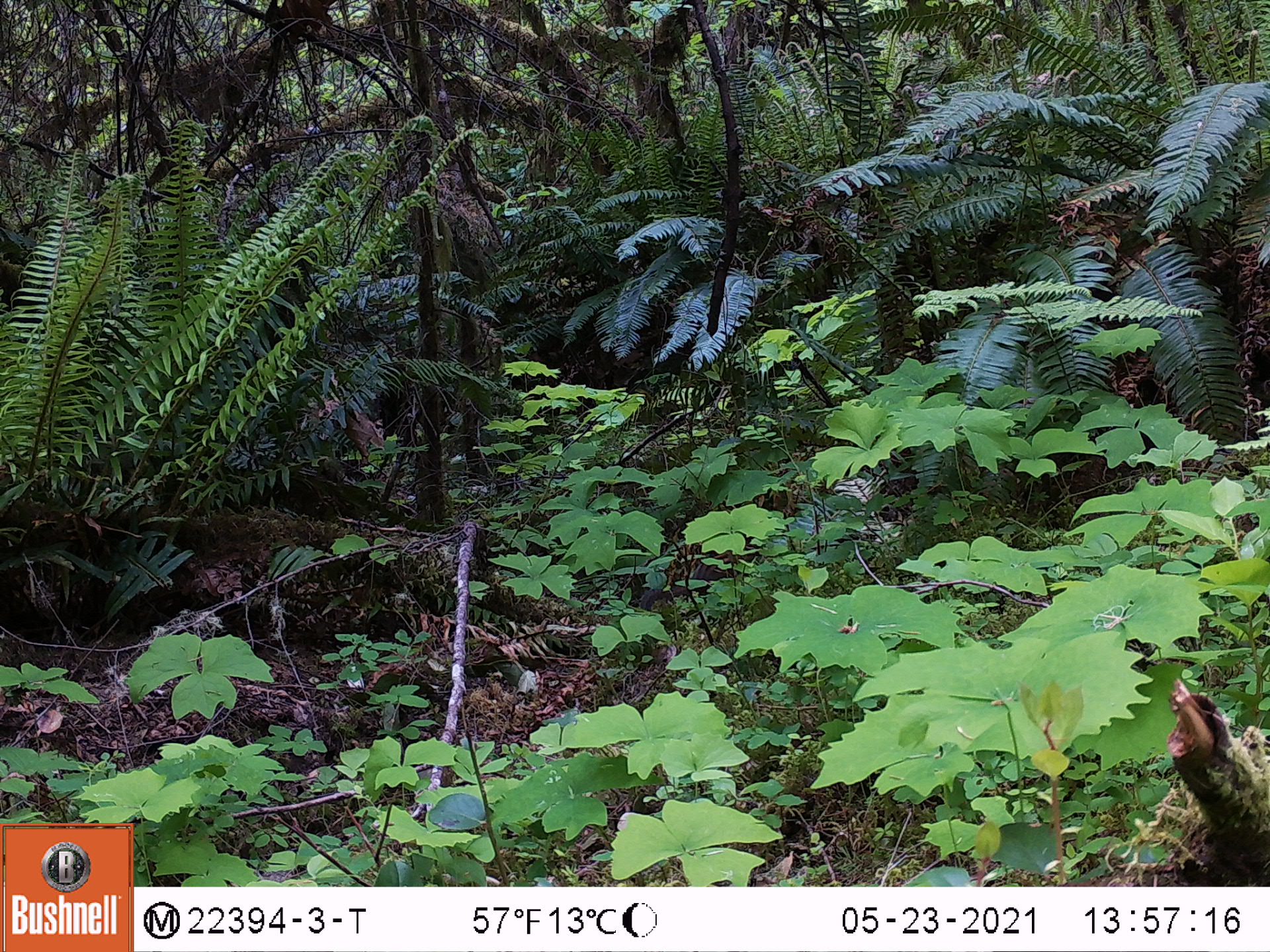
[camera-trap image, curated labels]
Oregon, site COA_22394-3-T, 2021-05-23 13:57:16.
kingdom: Animalia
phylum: Chordata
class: Mammalia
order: Rodentia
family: Sciuridae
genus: Neotamias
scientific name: Neotamias townsendii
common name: townsend's chipmunk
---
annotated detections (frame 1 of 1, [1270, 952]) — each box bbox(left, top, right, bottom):
townsend's chipmunk: bbox(611, 505, 786, 650)